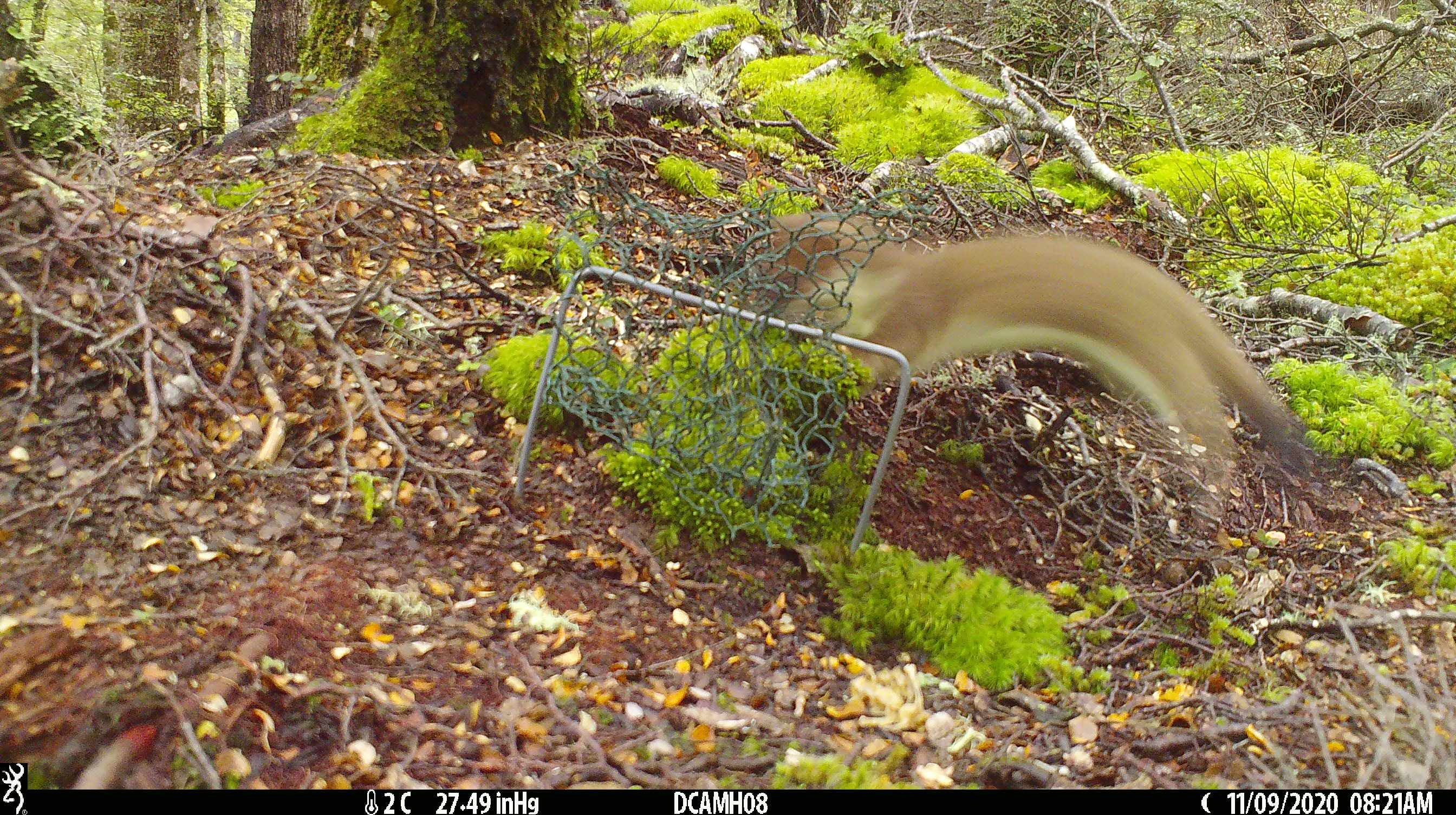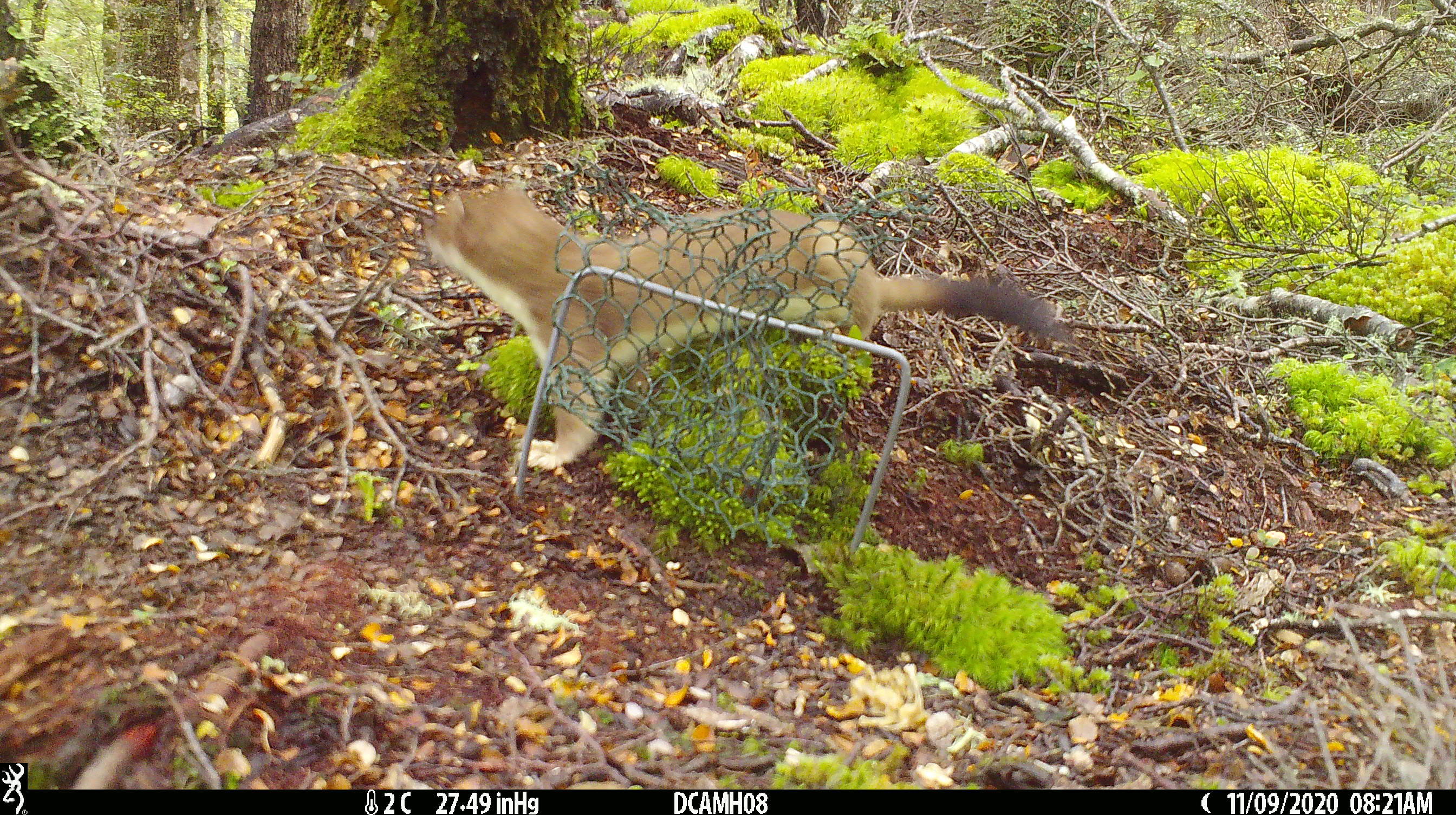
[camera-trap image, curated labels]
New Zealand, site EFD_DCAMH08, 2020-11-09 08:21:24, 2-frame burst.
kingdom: Animalia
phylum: Chordata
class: Mammalia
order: Carnivora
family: Mustelidae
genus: Mustela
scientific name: Mustela erminea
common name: stoat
Stoat (Mustela erminea).